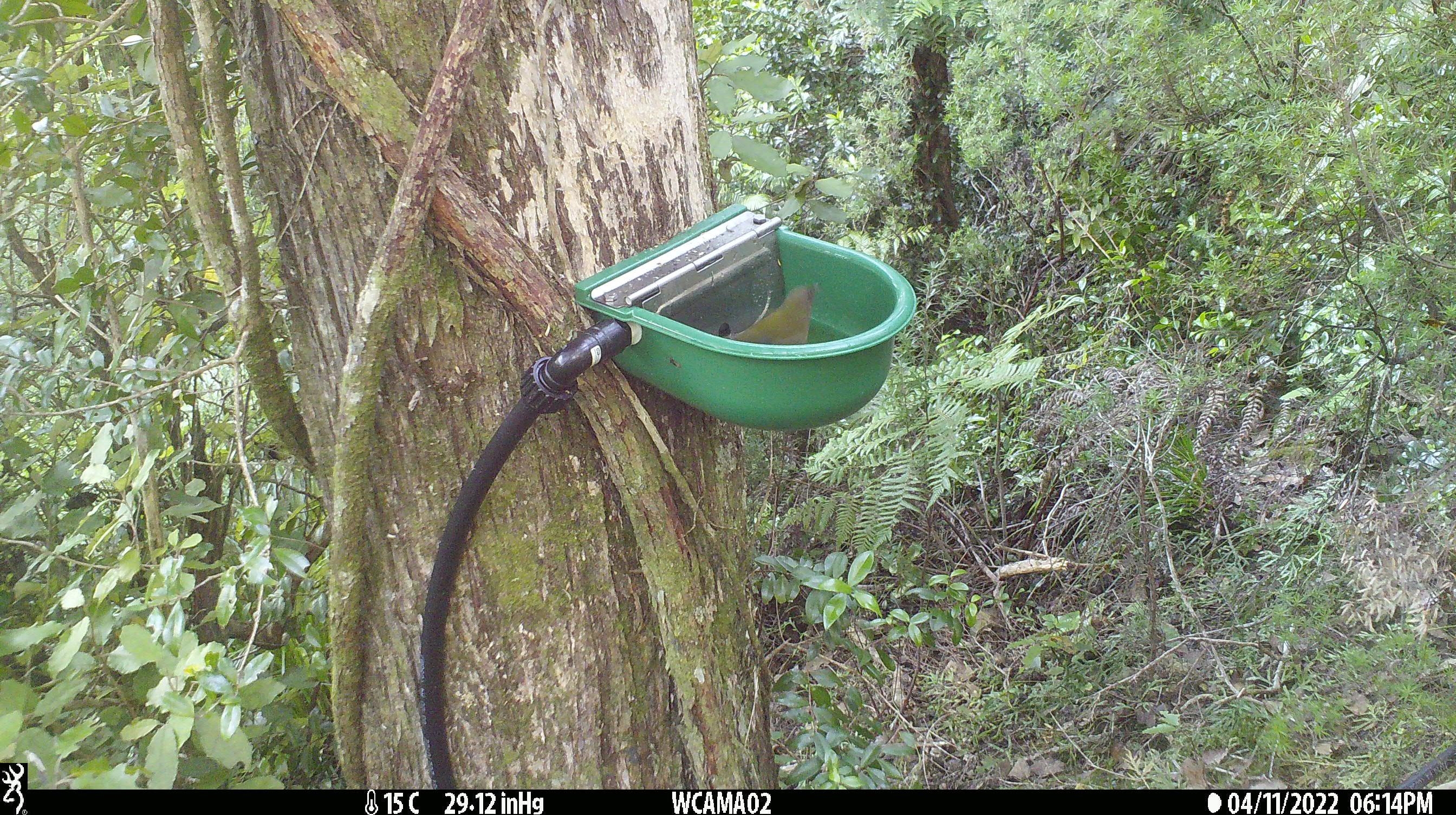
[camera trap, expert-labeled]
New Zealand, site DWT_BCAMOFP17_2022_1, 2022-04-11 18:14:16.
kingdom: Animalia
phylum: Chordata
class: Aves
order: Passeriformes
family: Meliphagidae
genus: Anthornis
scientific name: Anthornis melanura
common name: new zealand bellbird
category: bellbird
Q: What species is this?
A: Bellbird (new zealand bellbird) (Anthornis melanura).